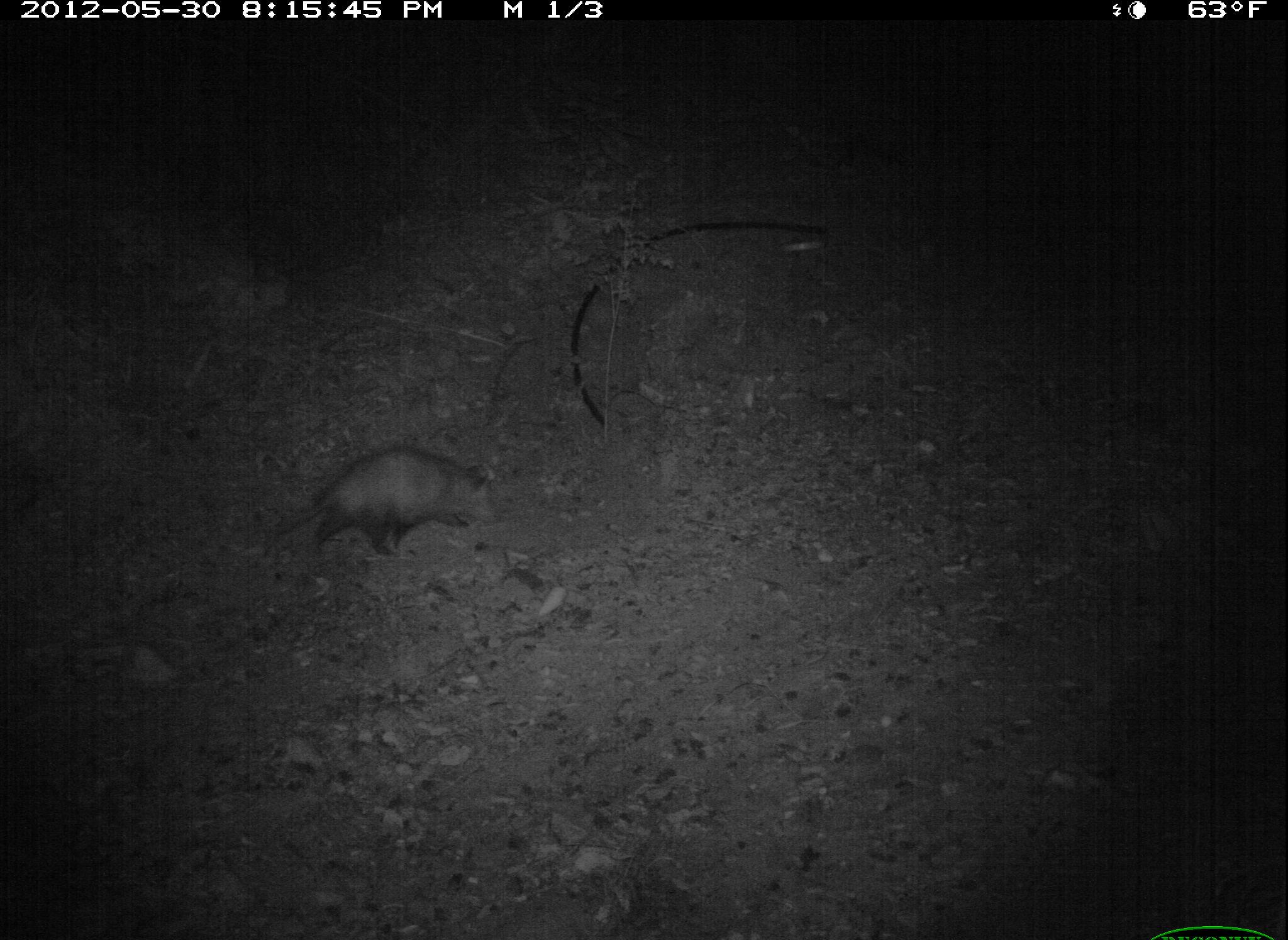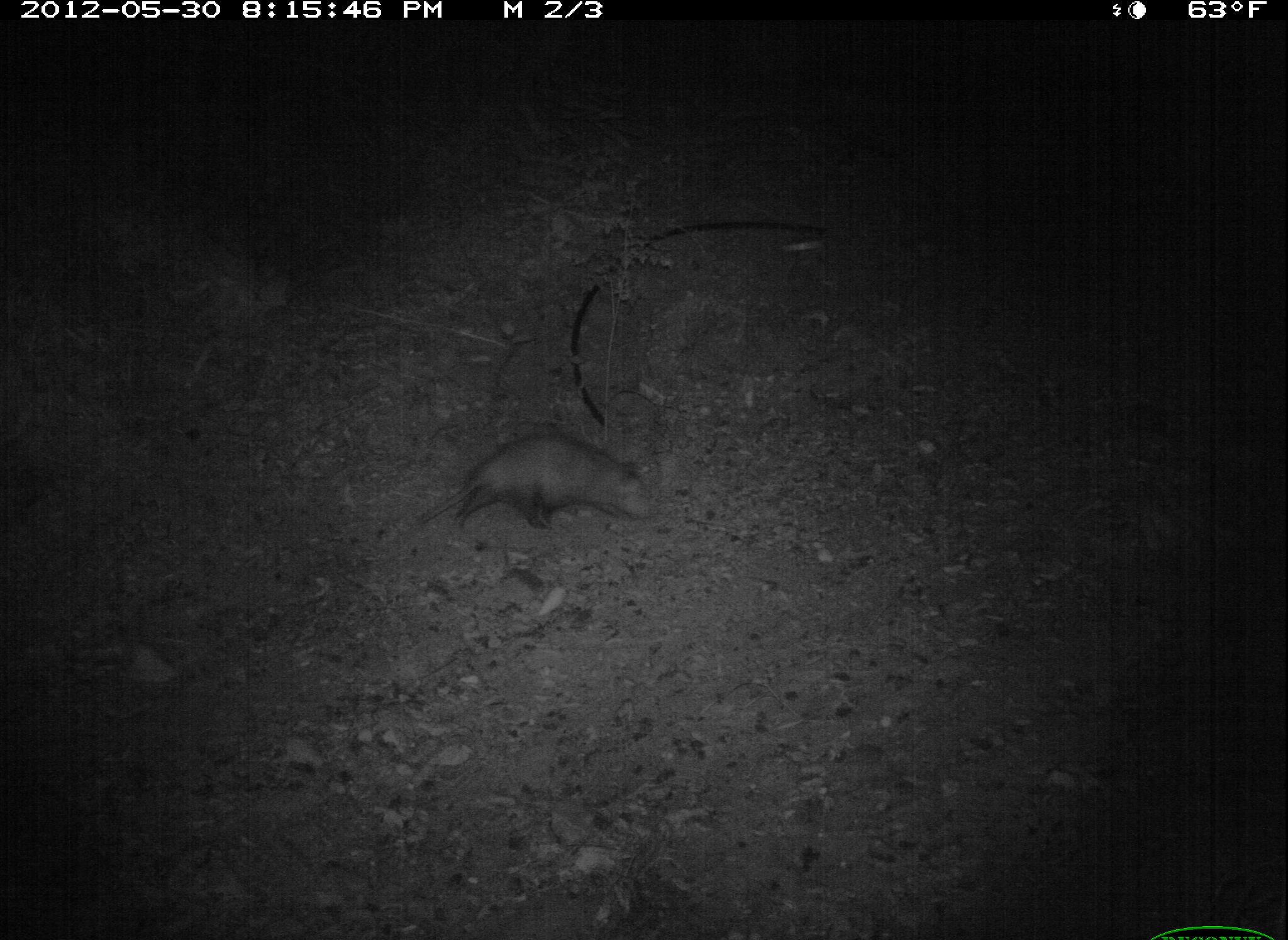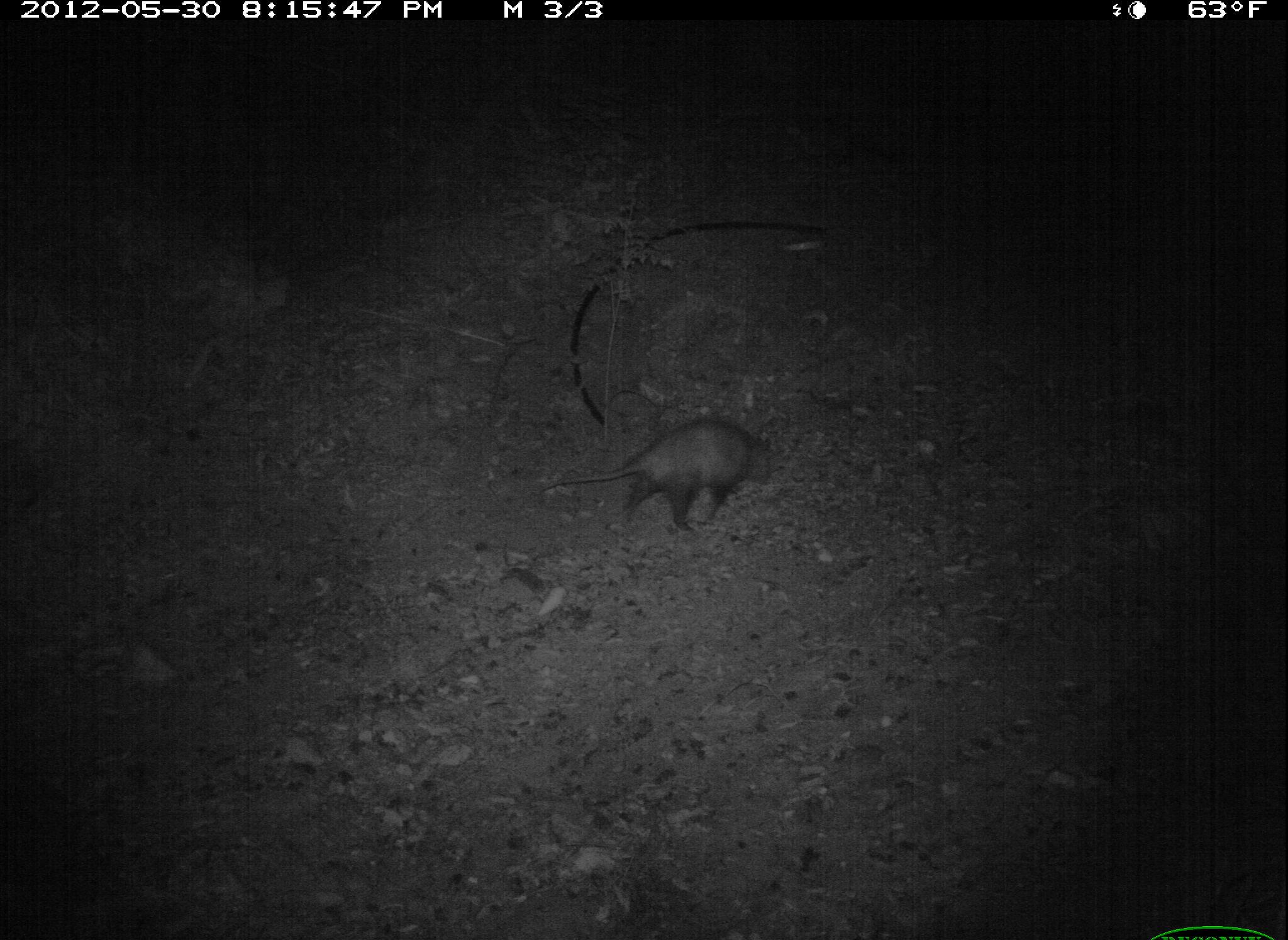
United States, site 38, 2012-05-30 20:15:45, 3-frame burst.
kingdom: Animalia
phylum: Chordata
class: Mammalia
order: Didelphimorphia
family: Didelphidae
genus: Didelphis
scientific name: Didelphis virginiana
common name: virginia opossum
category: opossum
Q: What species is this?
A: Opossum (virginia opossum) (Didelphis virginiana).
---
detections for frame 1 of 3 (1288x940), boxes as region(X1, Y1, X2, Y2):
opossum: region(242, 428, 510, 591)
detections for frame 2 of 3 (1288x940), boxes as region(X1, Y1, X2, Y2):
opossum: region(383, 417, 683, 577)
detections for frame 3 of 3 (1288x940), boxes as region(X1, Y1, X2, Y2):
opossum: region(536, 410, 795, 538)